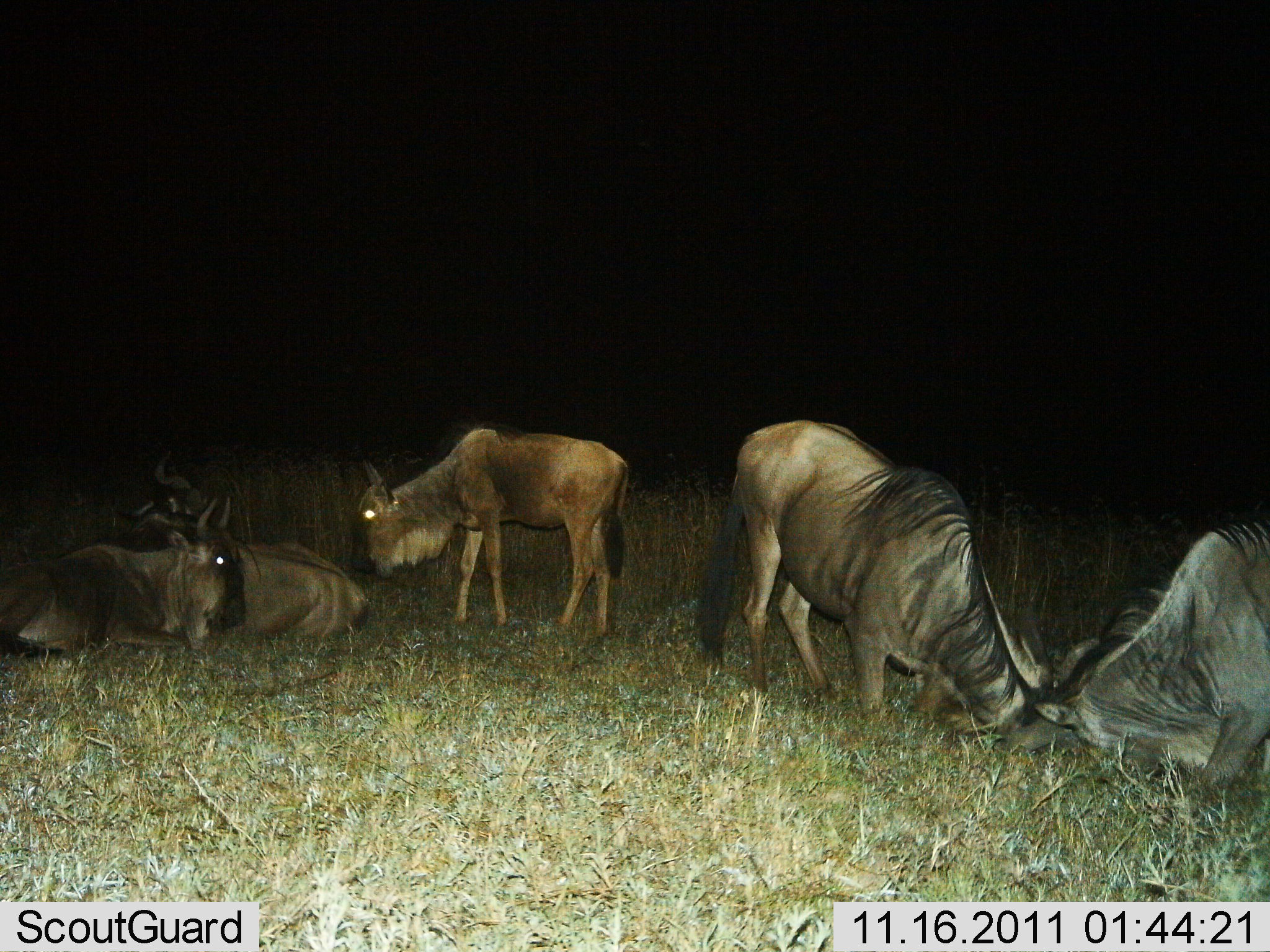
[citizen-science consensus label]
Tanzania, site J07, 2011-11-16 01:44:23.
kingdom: Animalia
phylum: Chordata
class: Mammalia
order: Artiodactyla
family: Bovidae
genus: Connochaetes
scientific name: Connochaetes taurinus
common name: blue wildebeest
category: wildebeest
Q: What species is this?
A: Wildebeest (blue wildebeest) (Connochaetes taurinus).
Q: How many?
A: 5.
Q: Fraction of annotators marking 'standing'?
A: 71%.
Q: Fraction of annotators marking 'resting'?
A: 86%.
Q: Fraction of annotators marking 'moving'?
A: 7%.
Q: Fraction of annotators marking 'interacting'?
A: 86%.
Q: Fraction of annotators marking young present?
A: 29%.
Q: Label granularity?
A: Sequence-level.